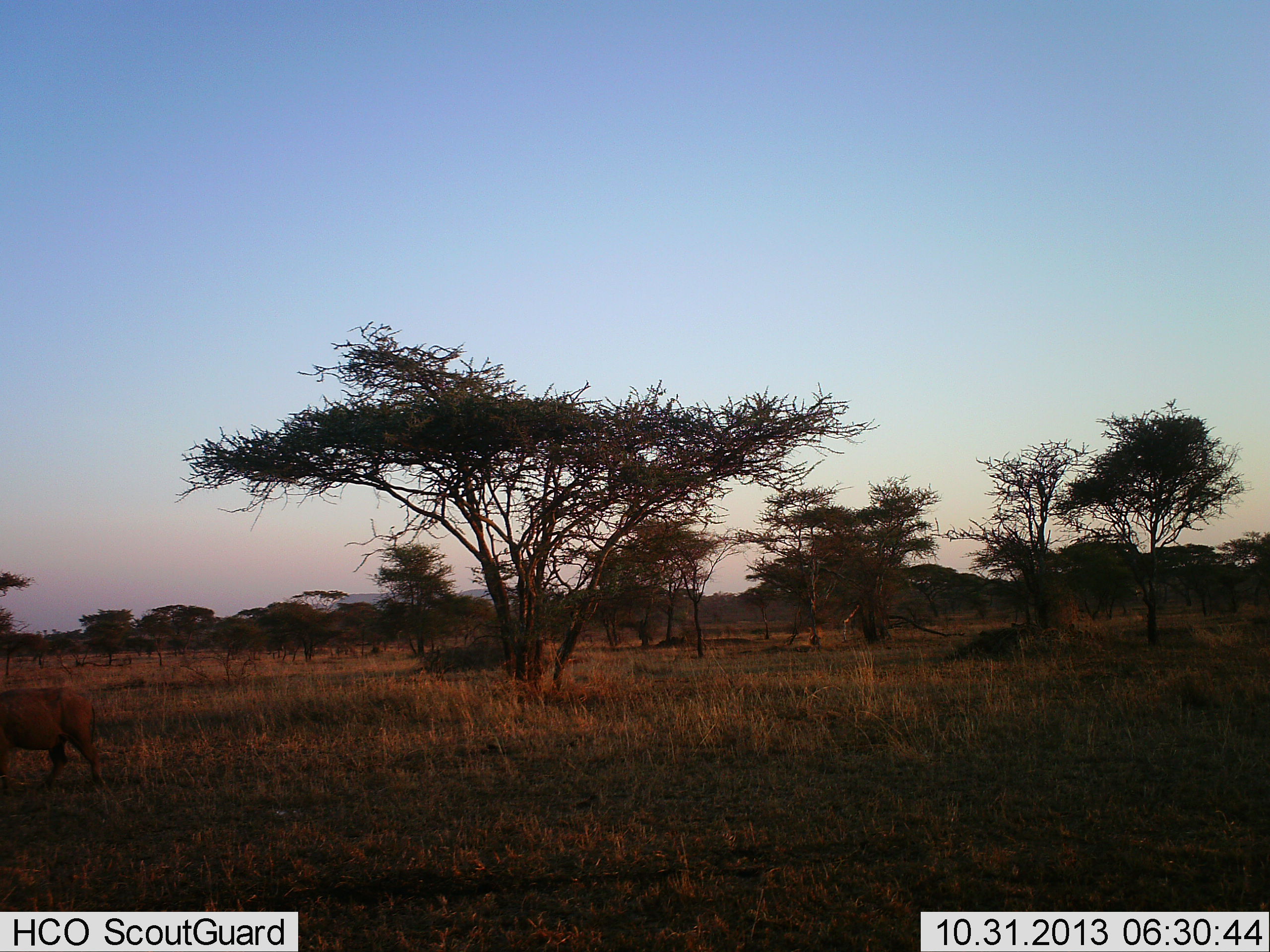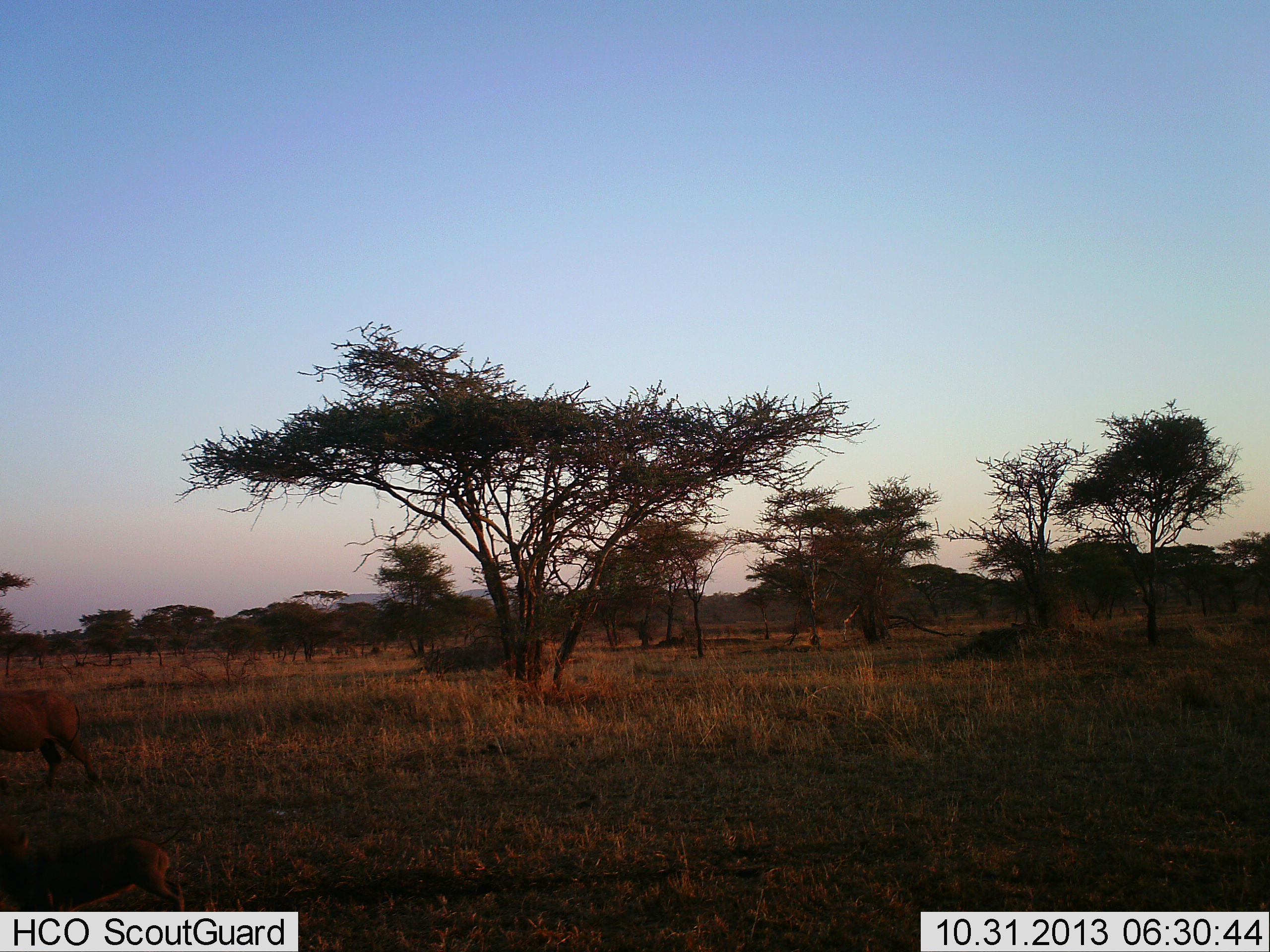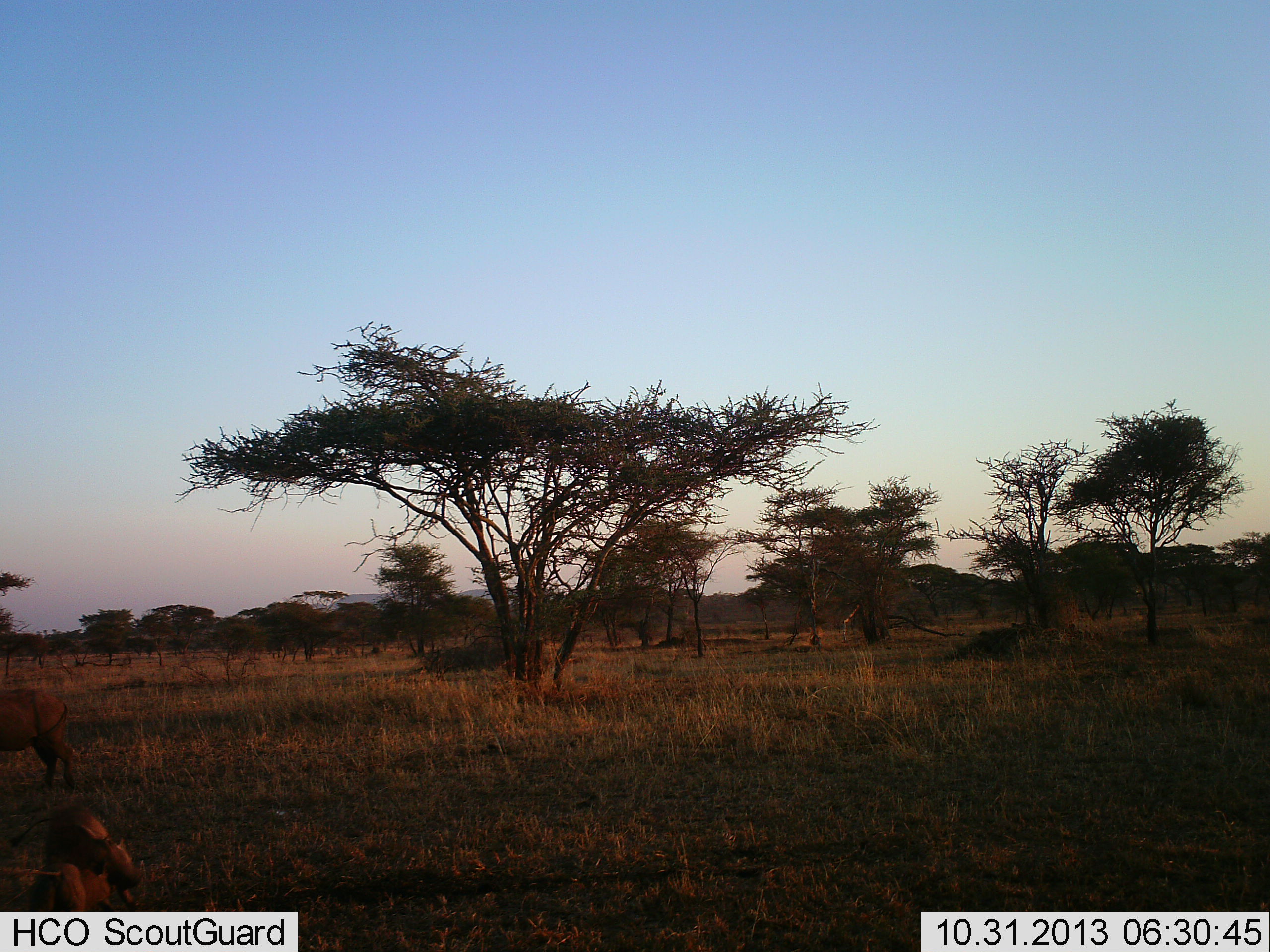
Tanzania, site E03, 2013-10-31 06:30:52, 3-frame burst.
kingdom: Animalia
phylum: Chordata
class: Mammalia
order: Artiodactyla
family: Suidae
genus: Phacochoerus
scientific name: Phacochoerus africanus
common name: warthog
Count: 2.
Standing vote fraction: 27%.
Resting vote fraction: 0%.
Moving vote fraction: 91%.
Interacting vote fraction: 0%.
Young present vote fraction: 36%.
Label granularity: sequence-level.